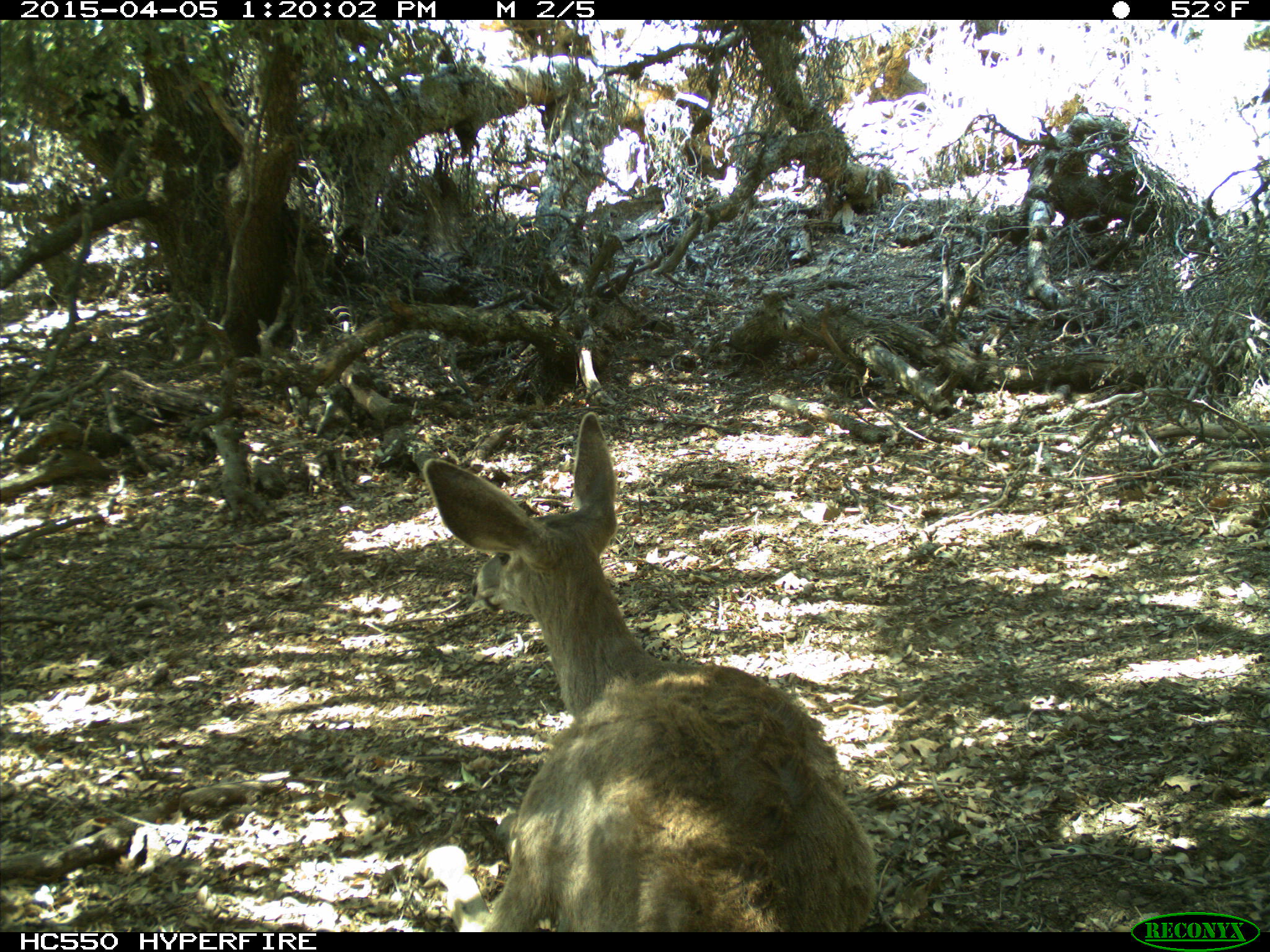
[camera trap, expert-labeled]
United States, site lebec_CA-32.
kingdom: Animalia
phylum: Chordata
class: Mammalia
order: Artiodactyla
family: Cervidae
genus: Odocoileus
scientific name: Odocoileus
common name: deer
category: unidentified deer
Unidentified deer (deer) (Odocoileus).